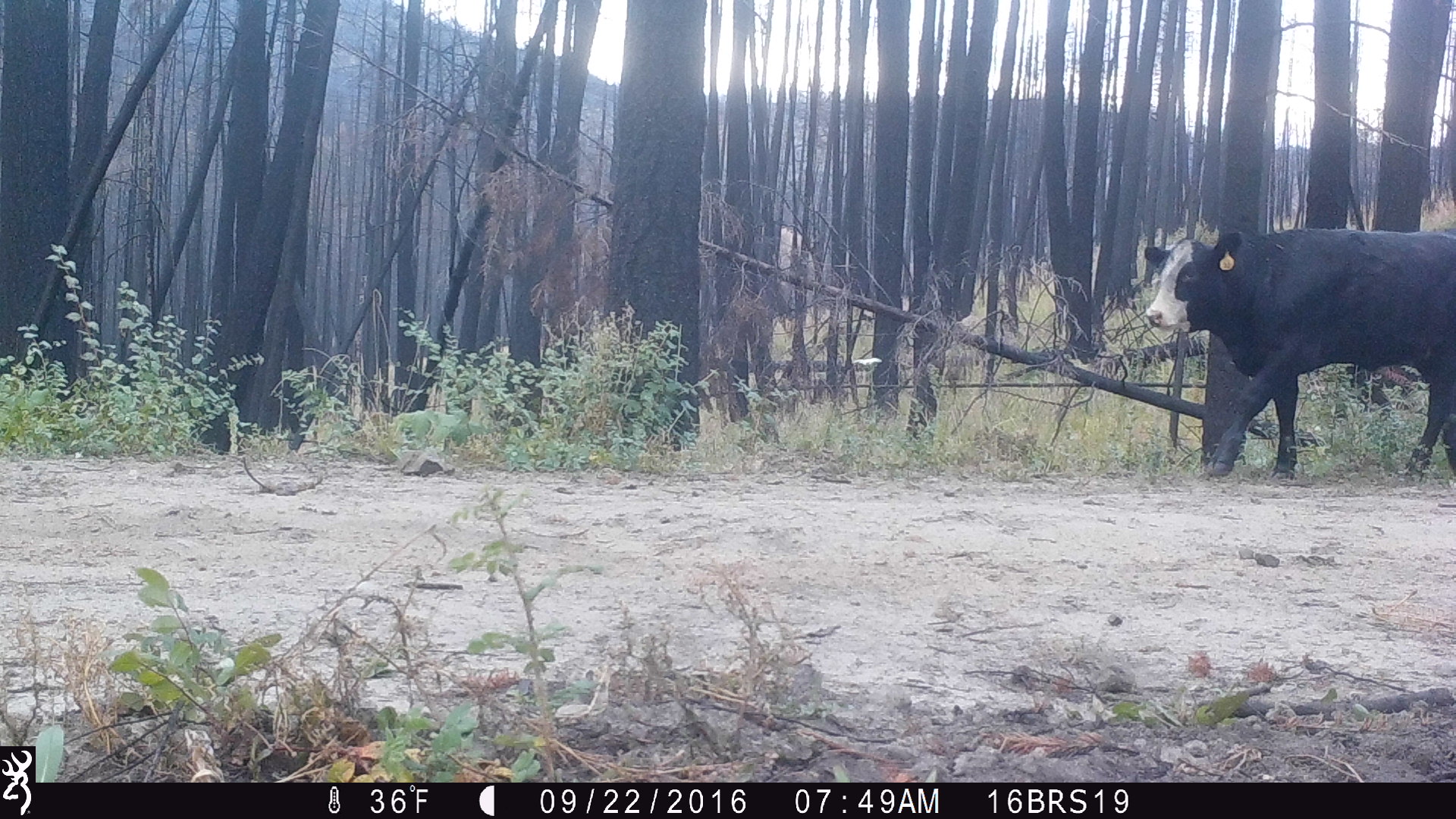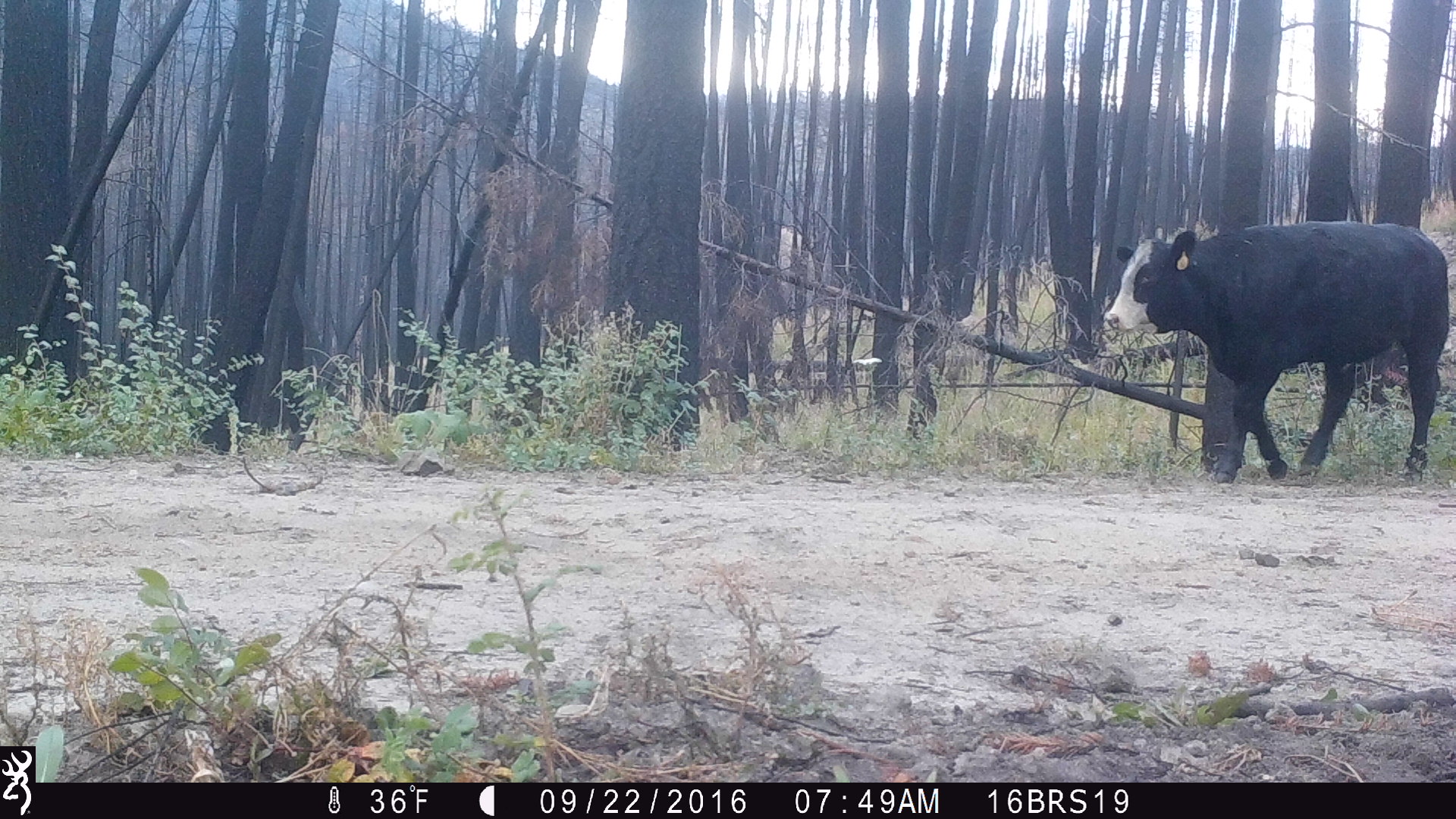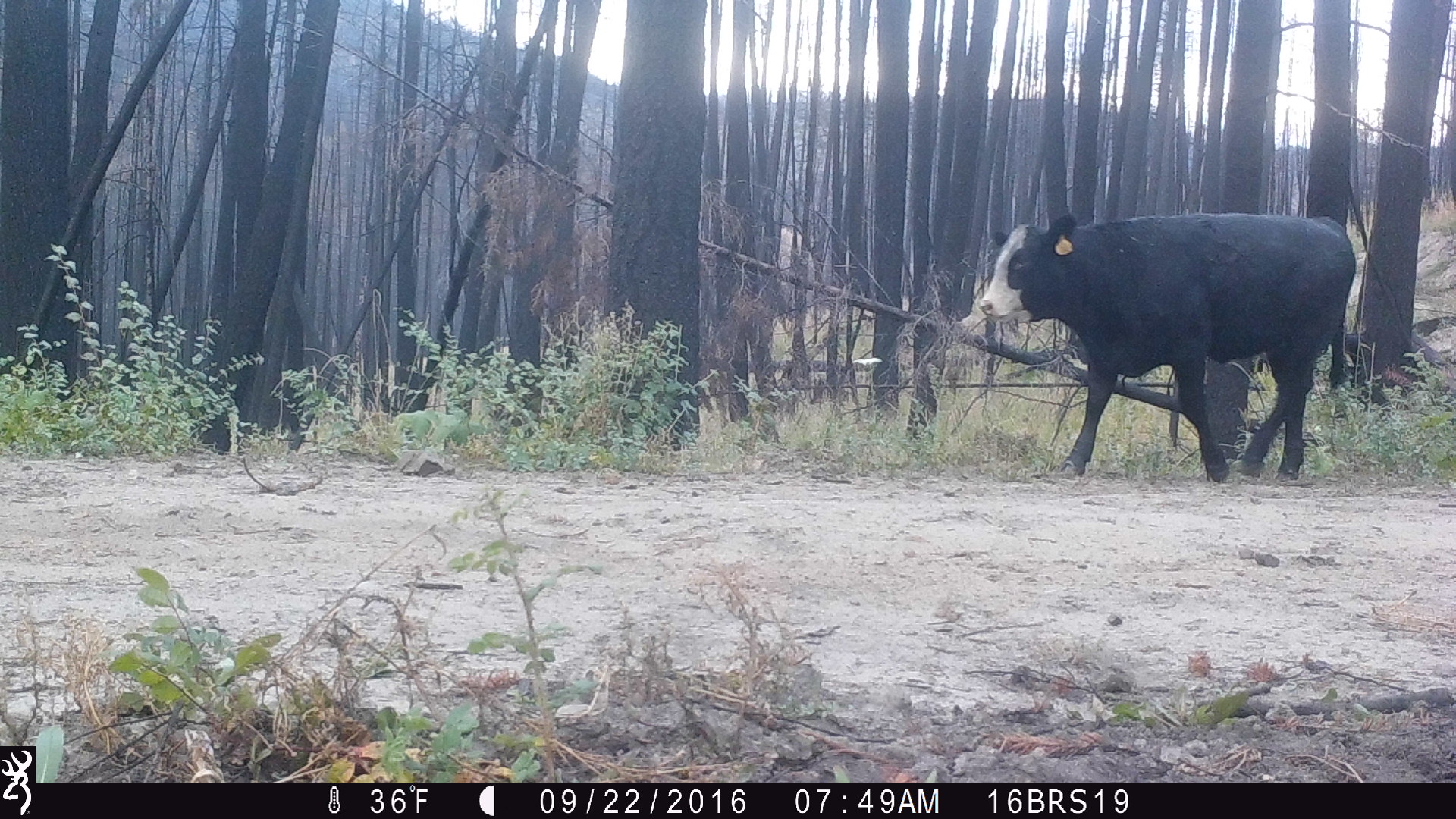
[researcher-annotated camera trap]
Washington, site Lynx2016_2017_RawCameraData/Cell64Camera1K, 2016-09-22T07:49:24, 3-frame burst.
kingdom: Animalia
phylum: Chordata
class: Mammalia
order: Artiodactyla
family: Bovidae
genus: Bos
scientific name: Bos taurus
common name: domestic cattle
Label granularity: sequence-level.